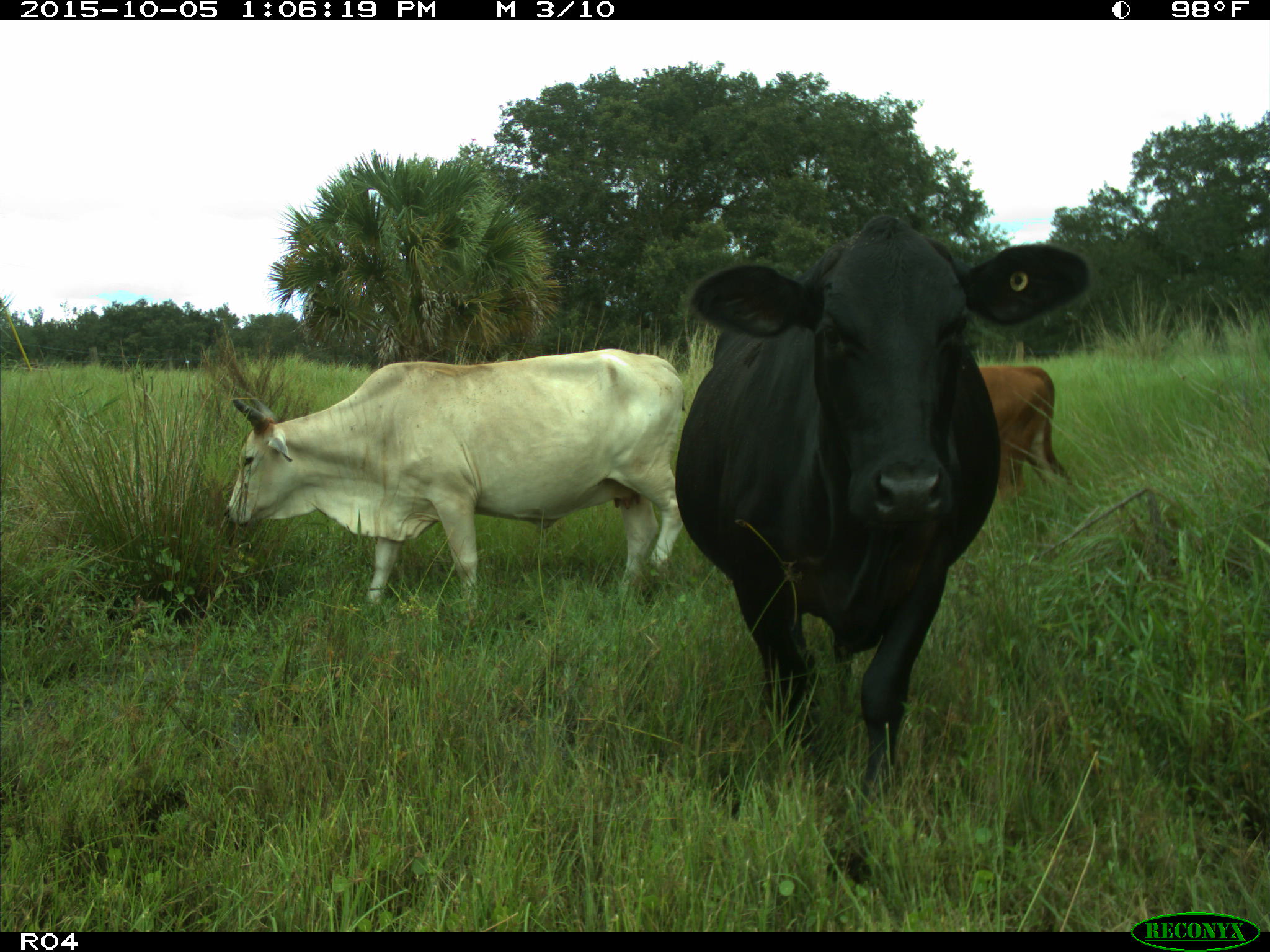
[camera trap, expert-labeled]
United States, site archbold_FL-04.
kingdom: Animalia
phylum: Chordata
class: Mammalia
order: Artiodactyla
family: Bovidae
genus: Bos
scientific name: Bos taurus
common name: domestic cow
Bos taurus (domestic cow).